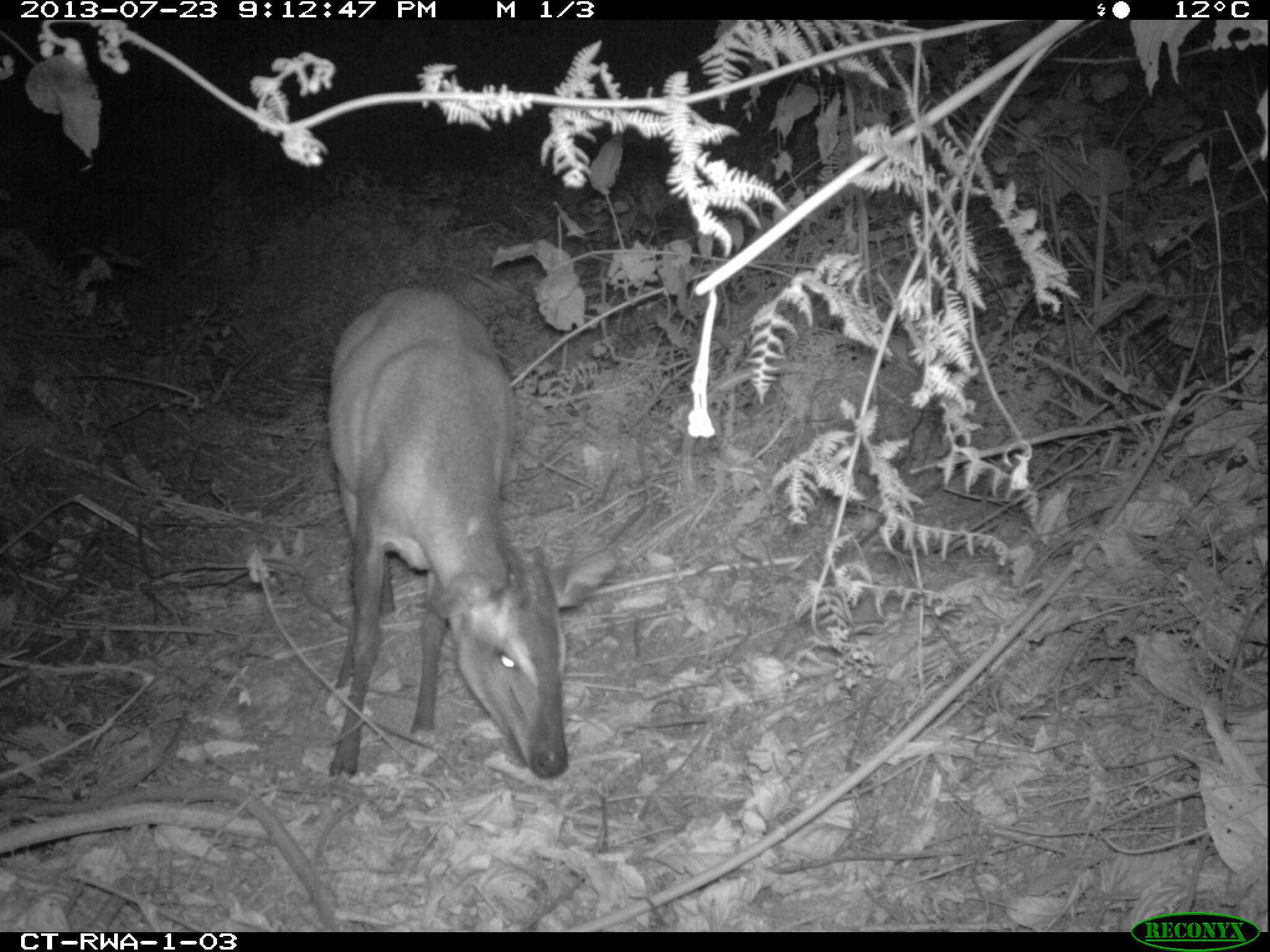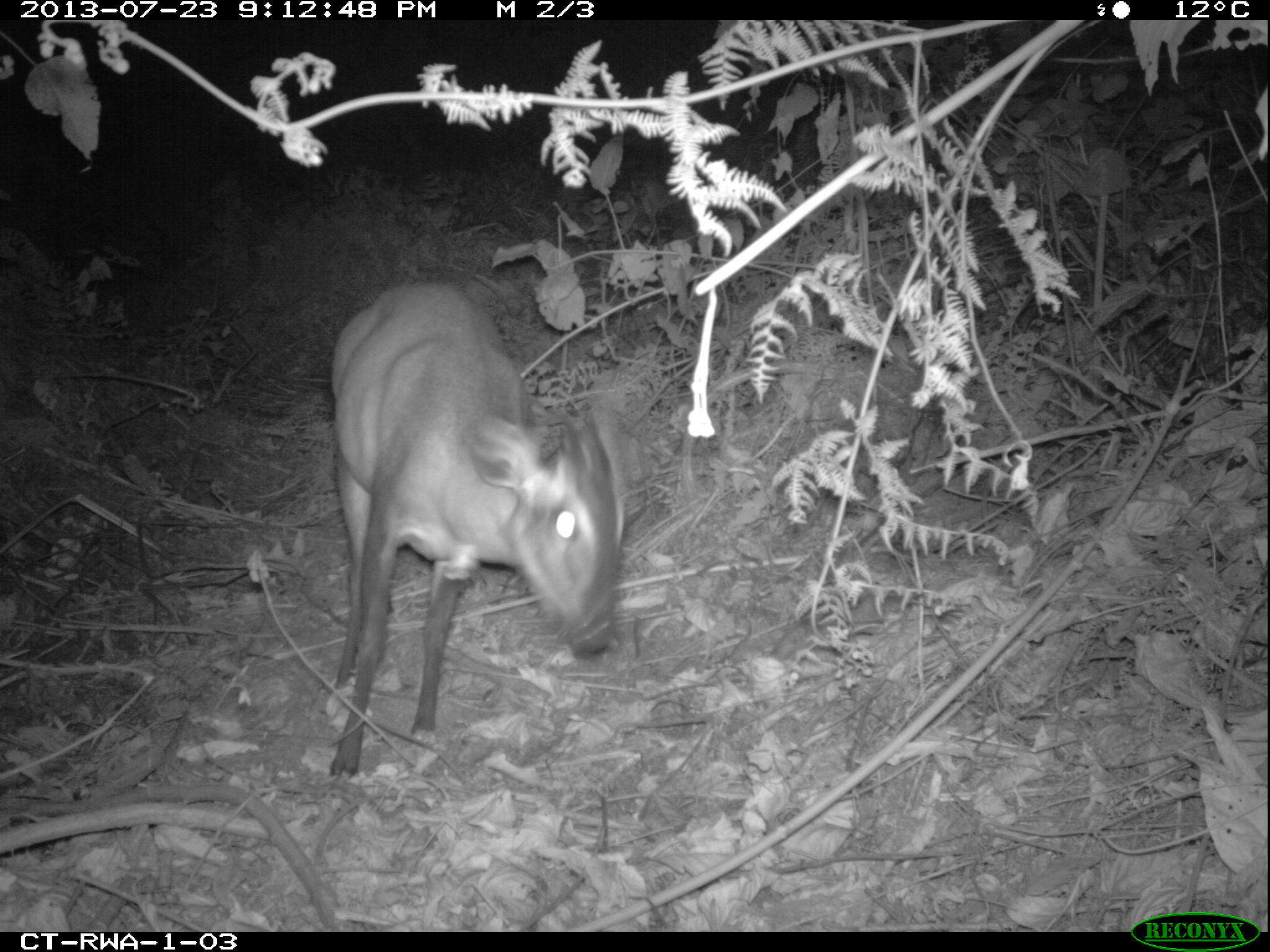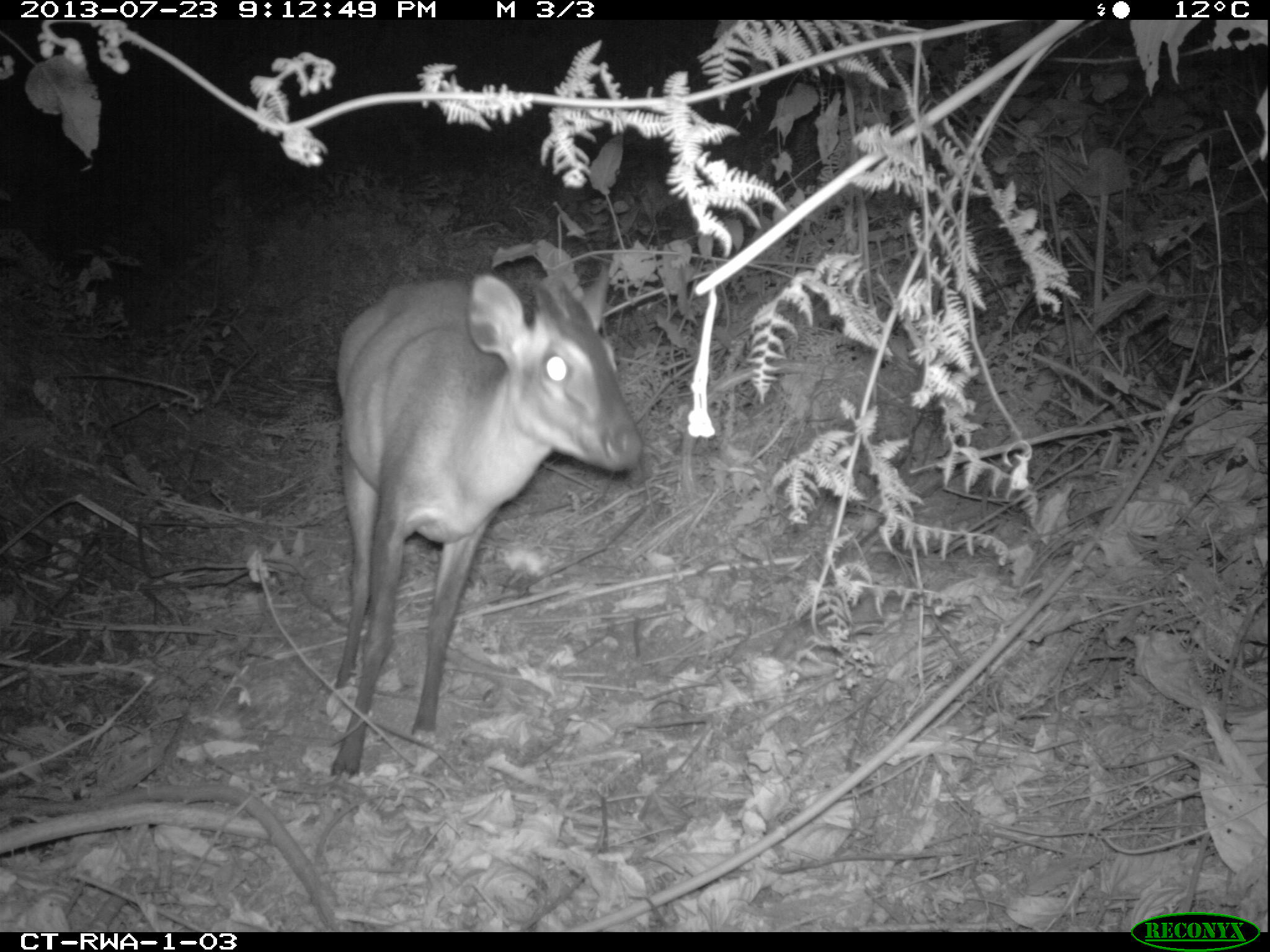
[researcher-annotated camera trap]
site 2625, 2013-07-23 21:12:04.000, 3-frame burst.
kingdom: Animalia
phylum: Chordata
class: Mammalia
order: Artiodactyla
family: Bovidae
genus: Cephalophus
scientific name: Cephalophus nigrifrons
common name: black-fronted duiker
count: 1